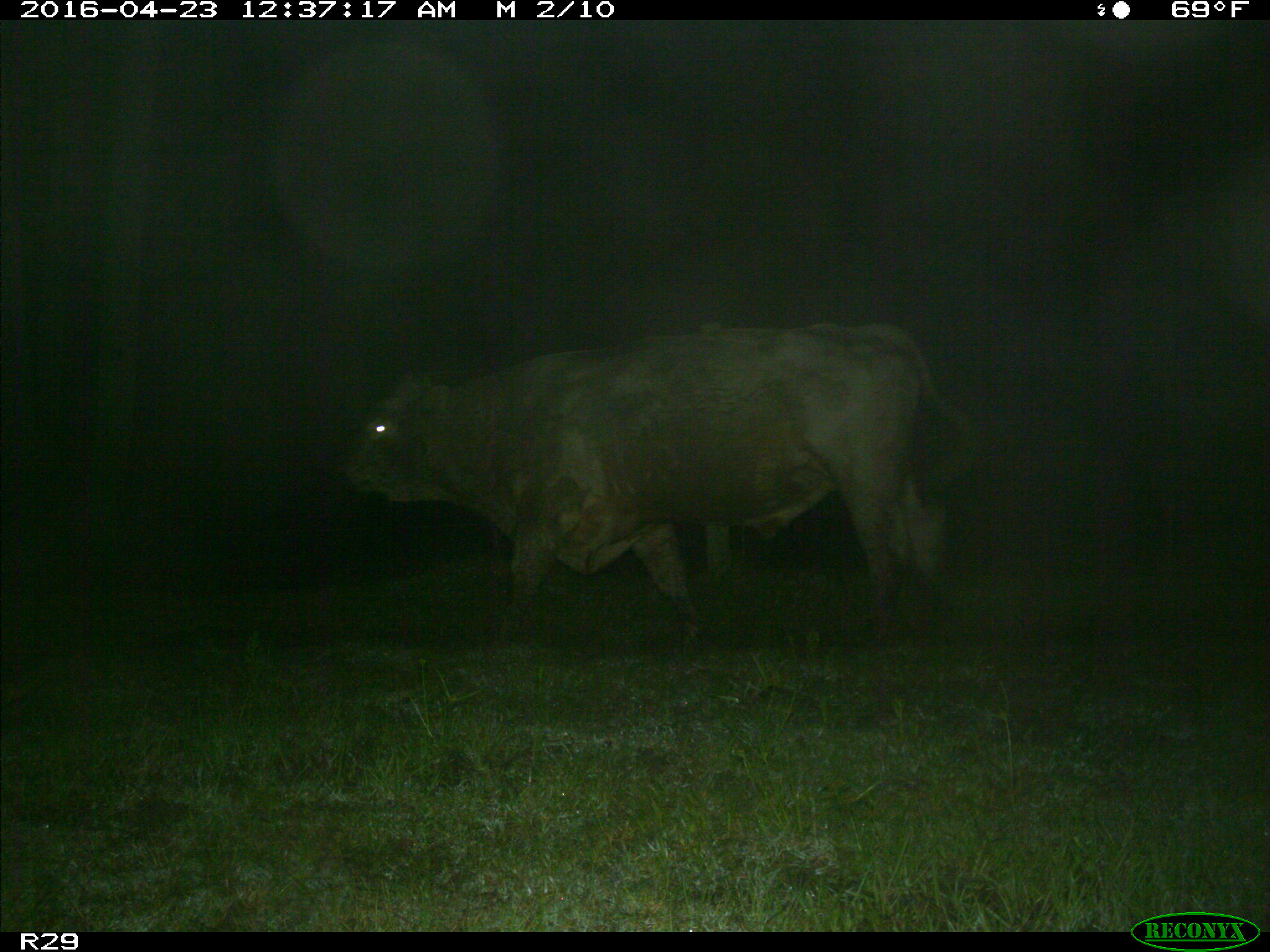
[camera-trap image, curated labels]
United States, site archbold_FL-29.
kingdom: Animalia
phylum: Chordata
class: Mammalia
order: Artiodactyla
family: Bovidae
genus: Bos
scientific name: Bos taurus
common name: domestic cow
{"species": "Bos taurus (domestic cow)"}